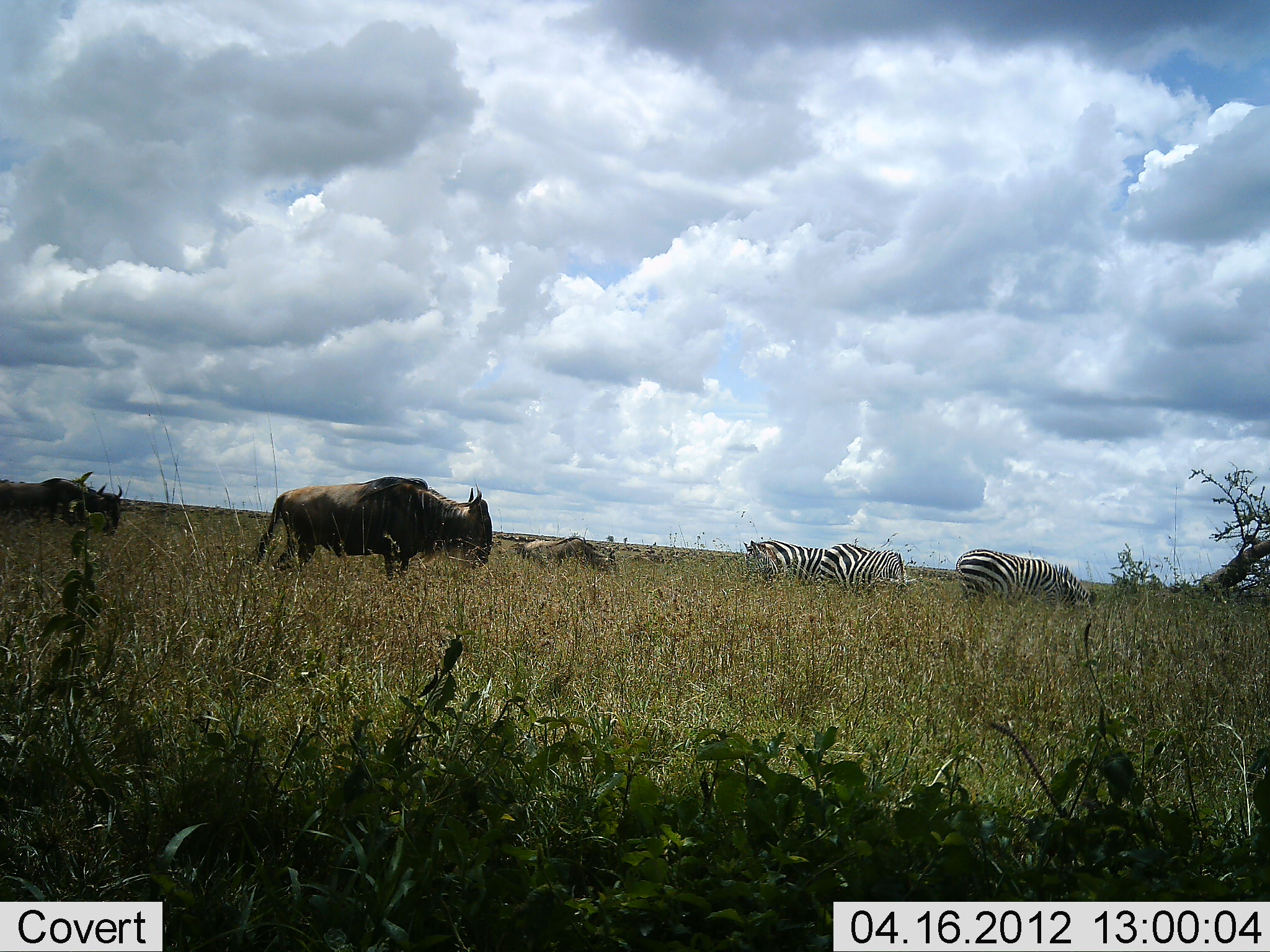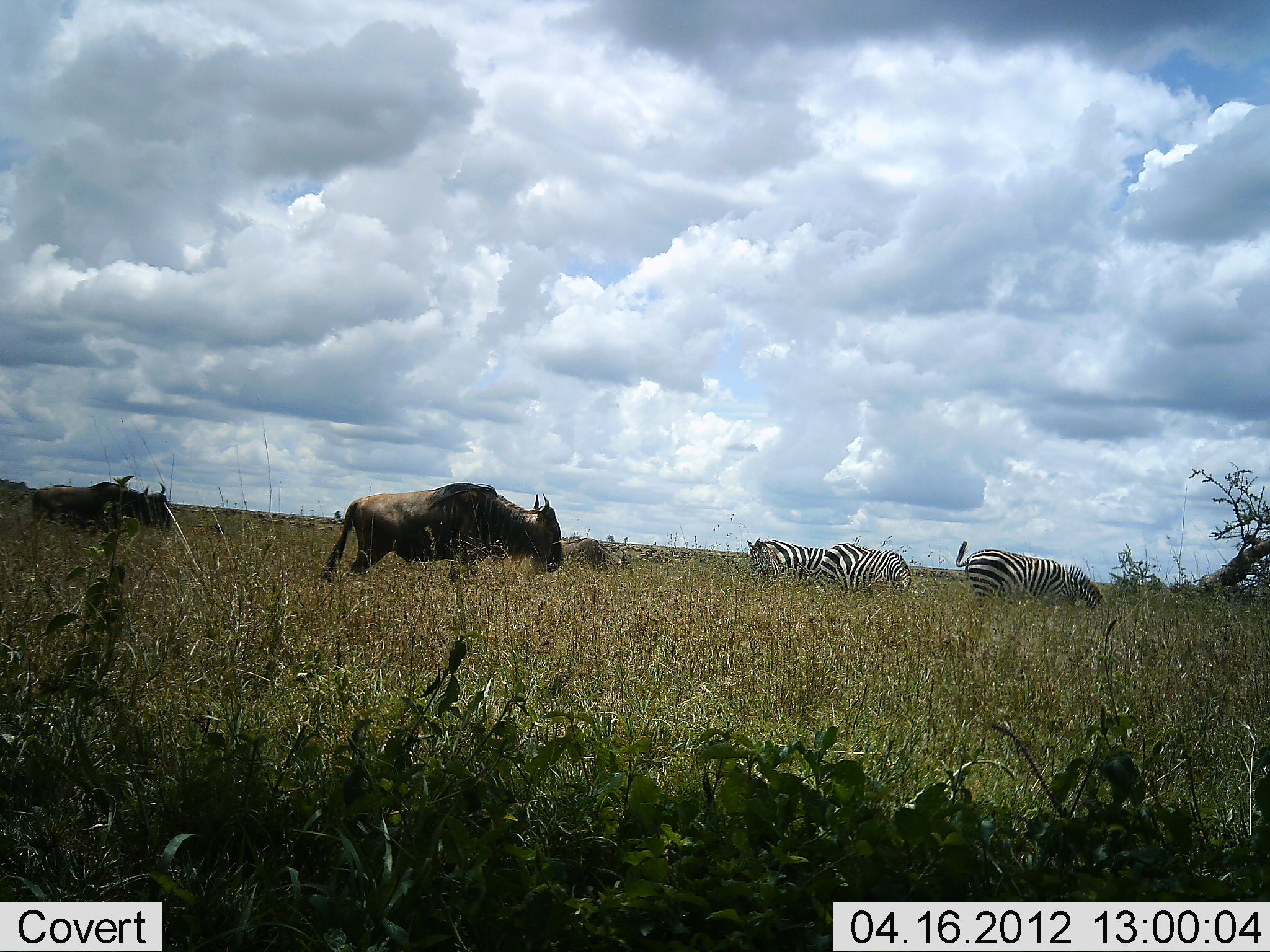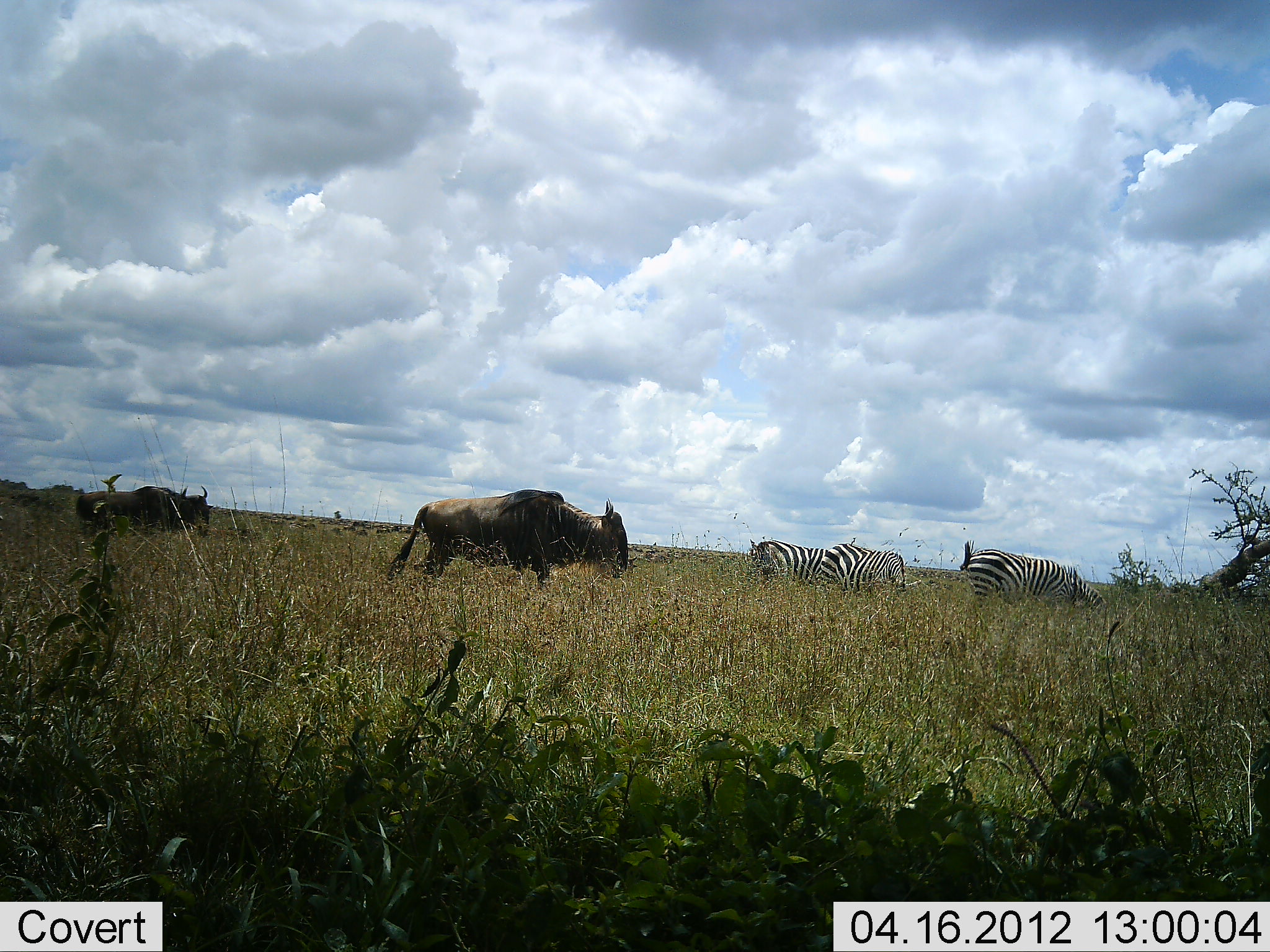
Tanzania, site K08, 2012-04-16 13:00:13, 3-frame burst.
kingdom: Animalia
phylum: Chordata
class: Mammalia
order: Artiodactyla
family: Bovidae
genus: Connochaetes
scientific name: Connochaetes taurinus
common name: blue wildebeest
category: wildebeest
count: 3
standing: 6%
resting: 0%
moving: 90%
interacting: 0%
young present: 3%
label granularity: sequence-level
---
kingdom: Animalia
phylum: Chordata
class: Mammalia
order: Perissodactyla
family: Equidae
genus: Equus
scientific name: Equus quagga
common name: plains zebra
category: zebra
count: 3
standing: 15%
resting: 0%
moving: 24%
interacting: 0%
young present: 0%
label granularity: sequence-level